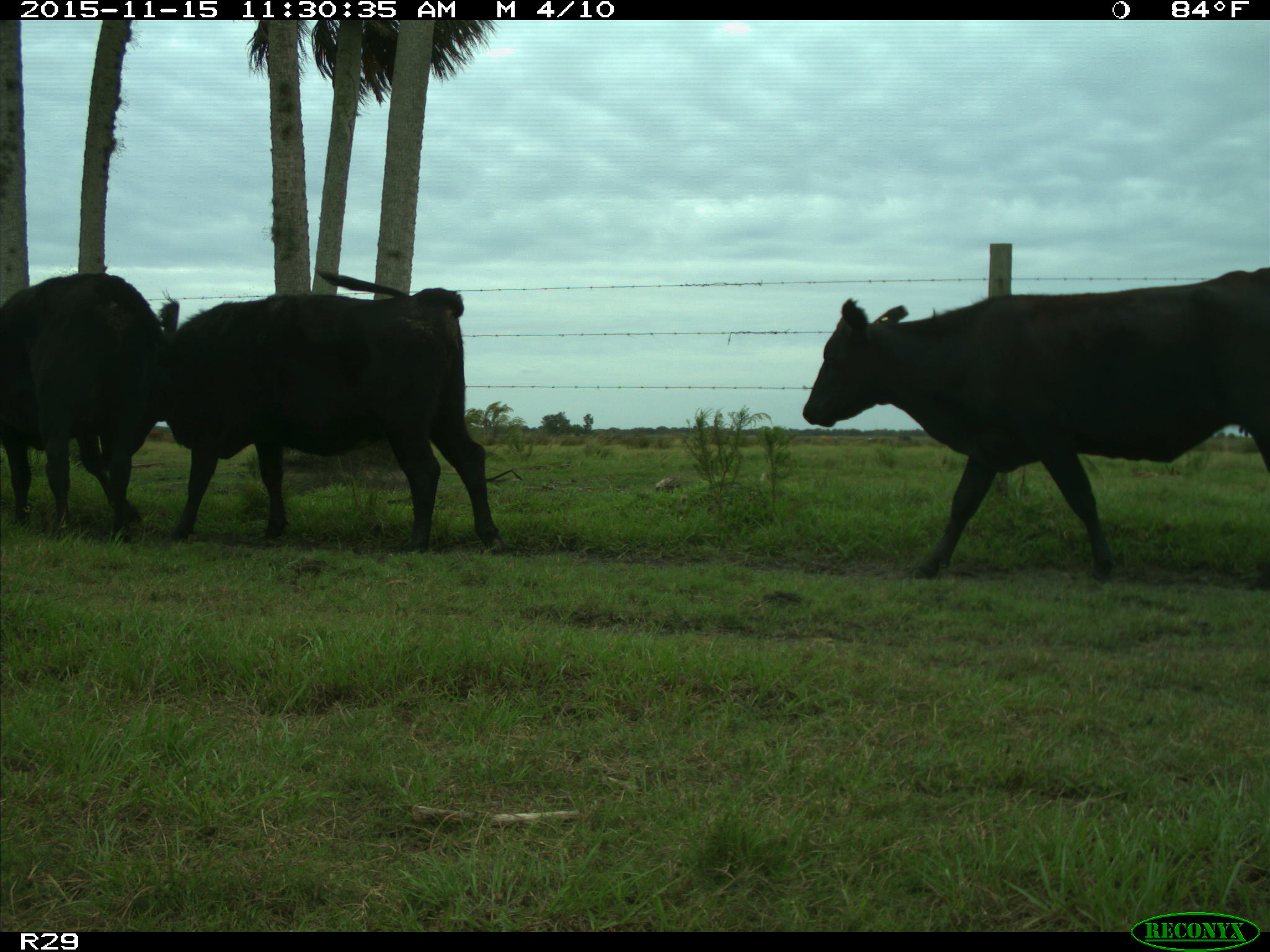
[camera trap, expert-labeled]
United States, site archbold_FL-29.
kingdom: Animalia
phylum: Chordata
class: Mammalia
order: Artiodactyla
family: Bovidae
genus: Bos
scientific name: Bos taurus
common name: domestic cow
Bos taurus (domestic cow).